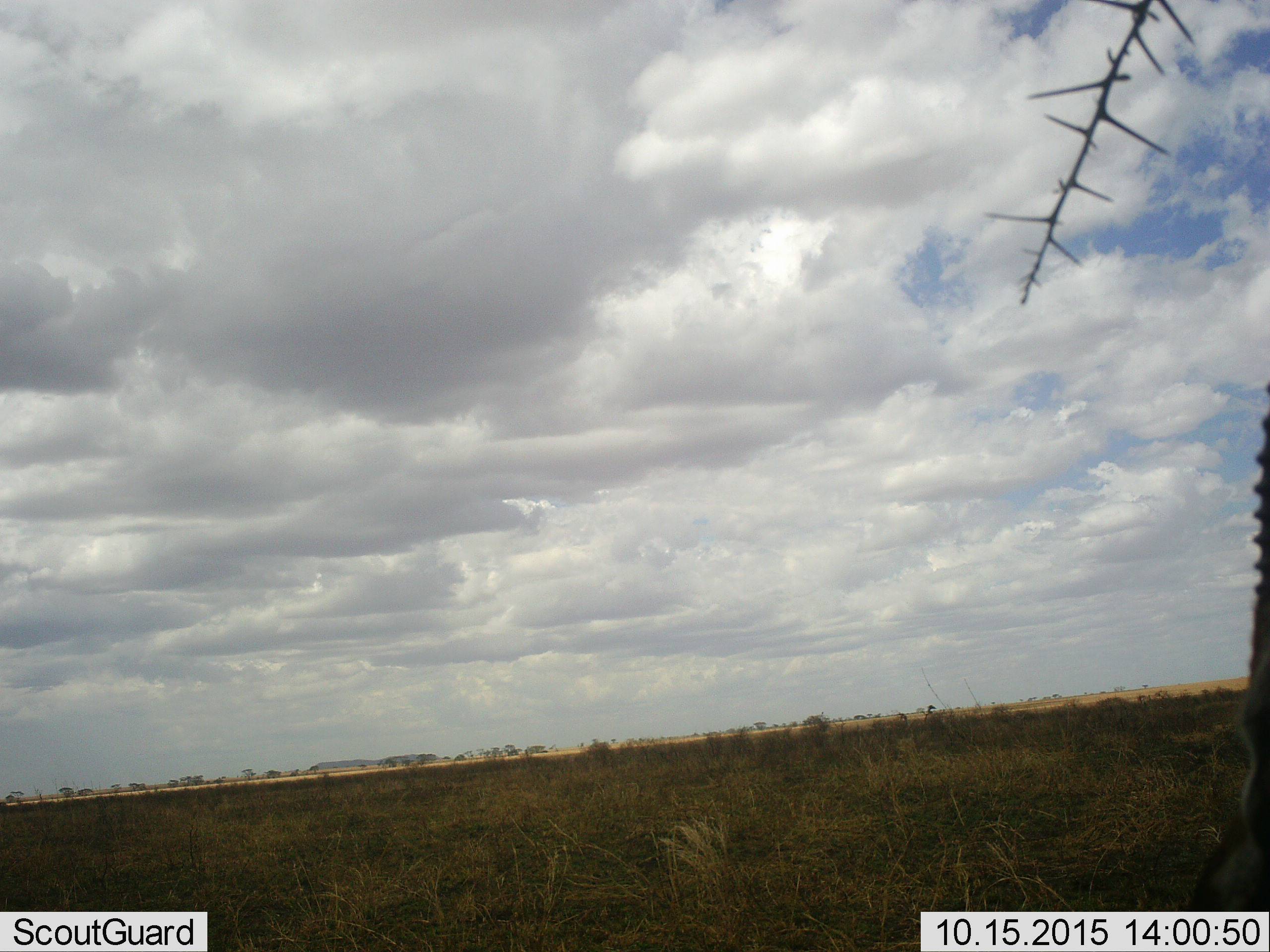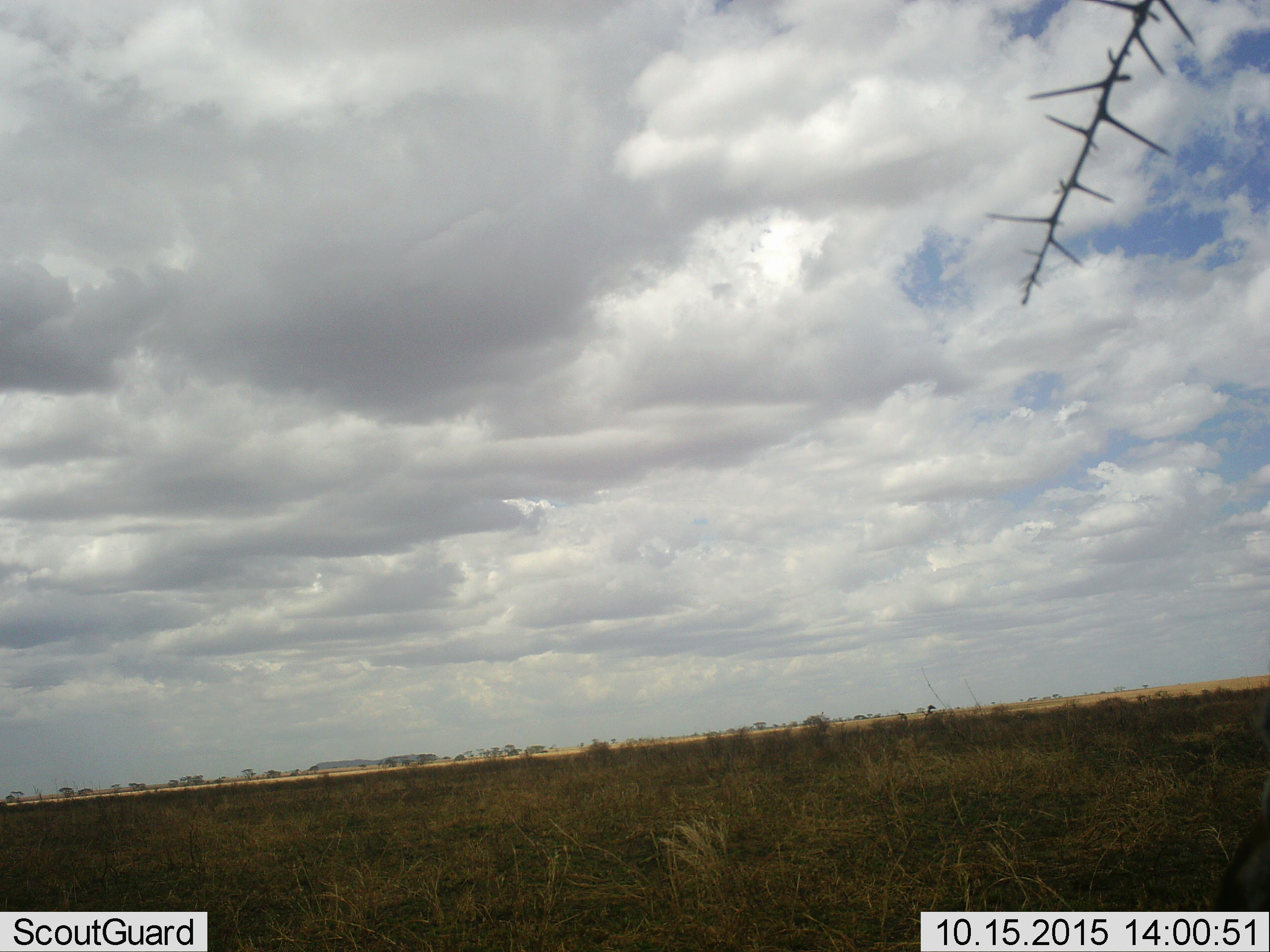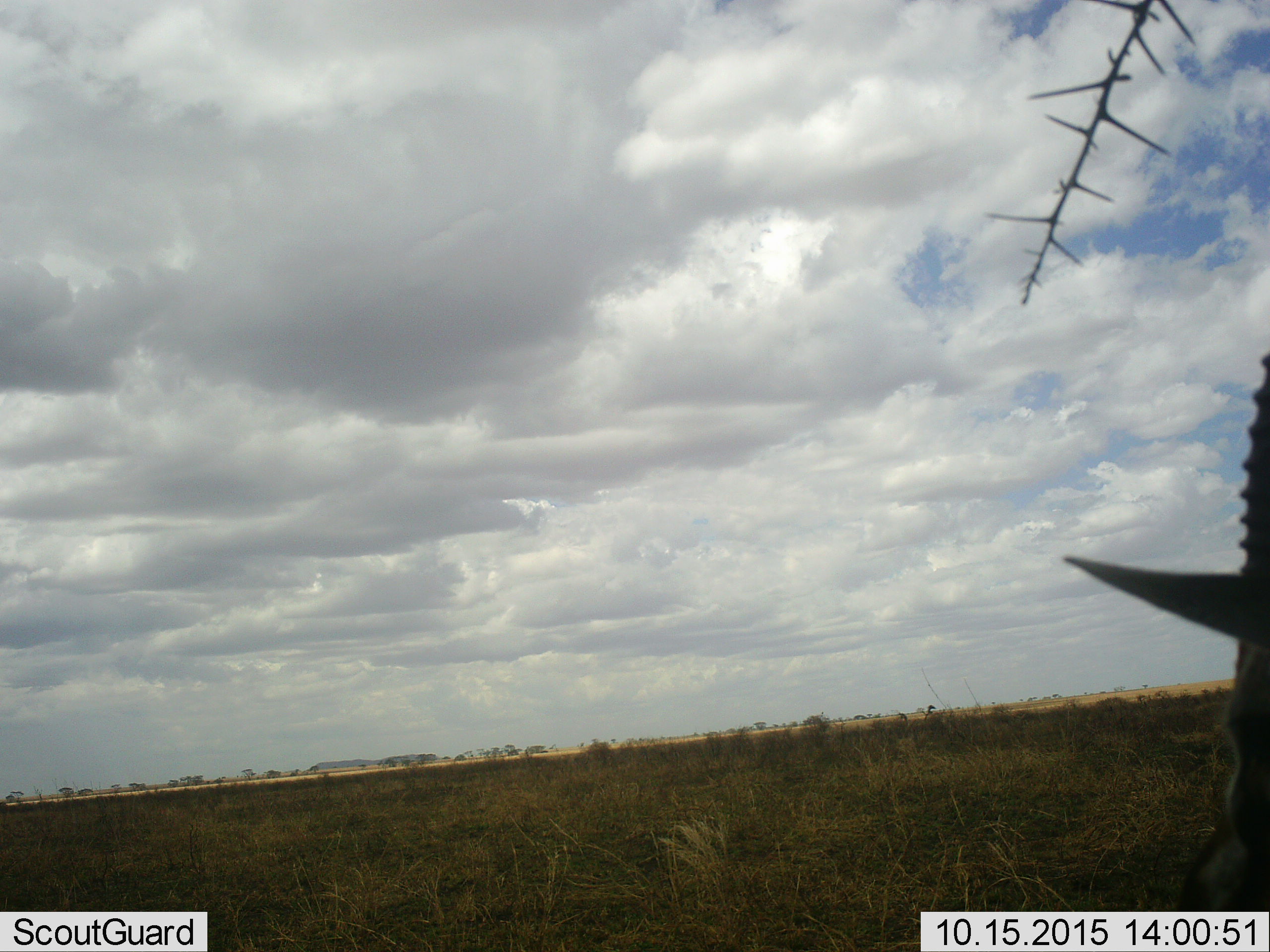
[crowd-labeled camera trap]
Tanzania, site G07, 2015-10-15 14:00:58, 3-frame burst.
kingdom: Animalia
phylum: Chordata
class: Mammalia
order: Artiodactyla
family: Bovidae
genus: Eudorcas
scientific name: Eudorcas thomsonii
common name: thomson's gazelle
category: gazellethomsons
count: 1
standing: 44%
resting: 0%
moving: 33%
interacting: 0%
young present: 0%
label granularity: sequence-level